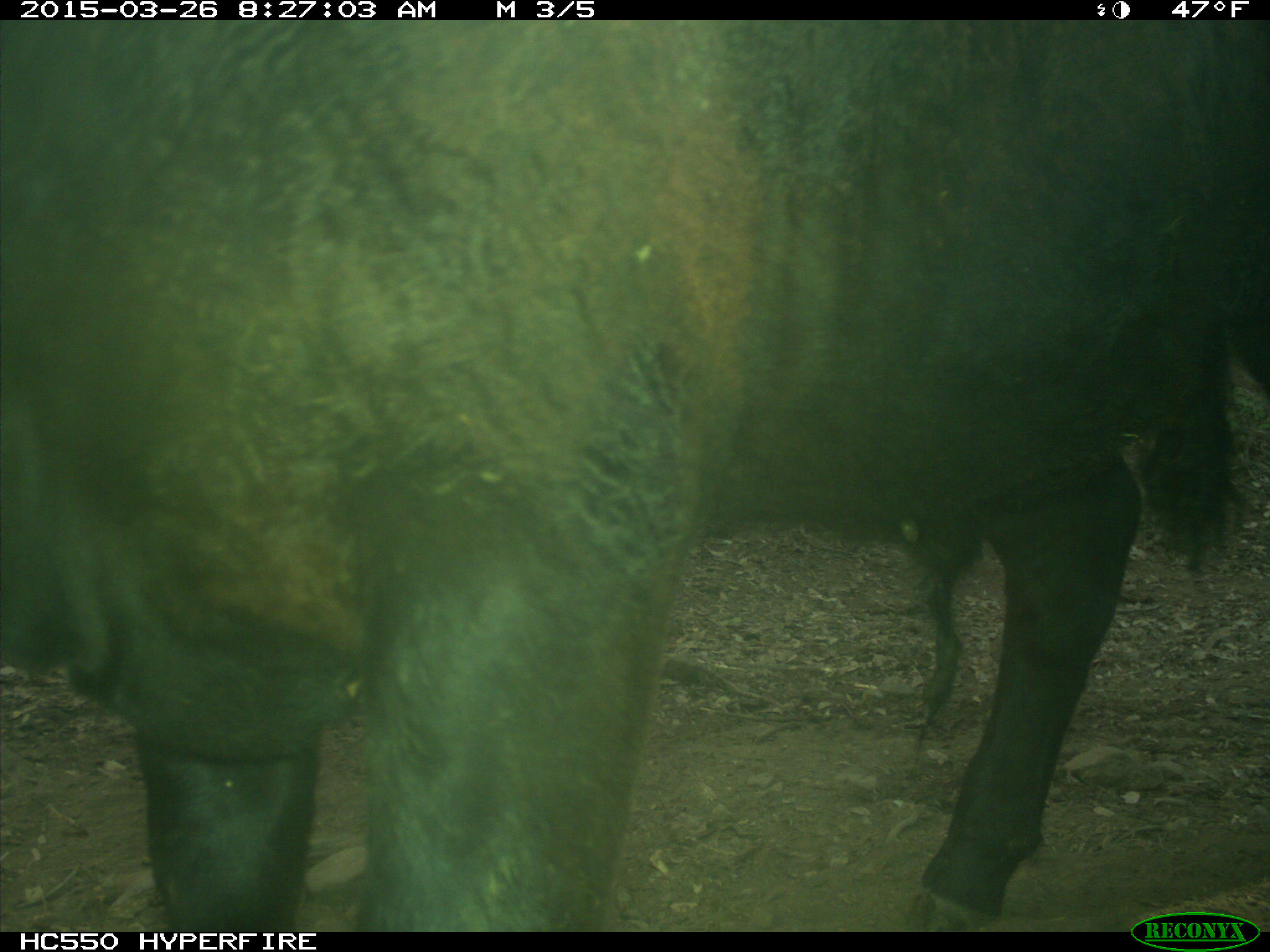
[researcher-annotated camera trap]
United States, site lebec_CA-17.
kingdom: Animalia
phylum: Chordata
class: Mammalia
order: Artiodactyla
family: Bovidae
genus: Bos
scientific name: Bos taurus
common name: domestic cow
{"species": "Bos taurus (domestic cow)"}